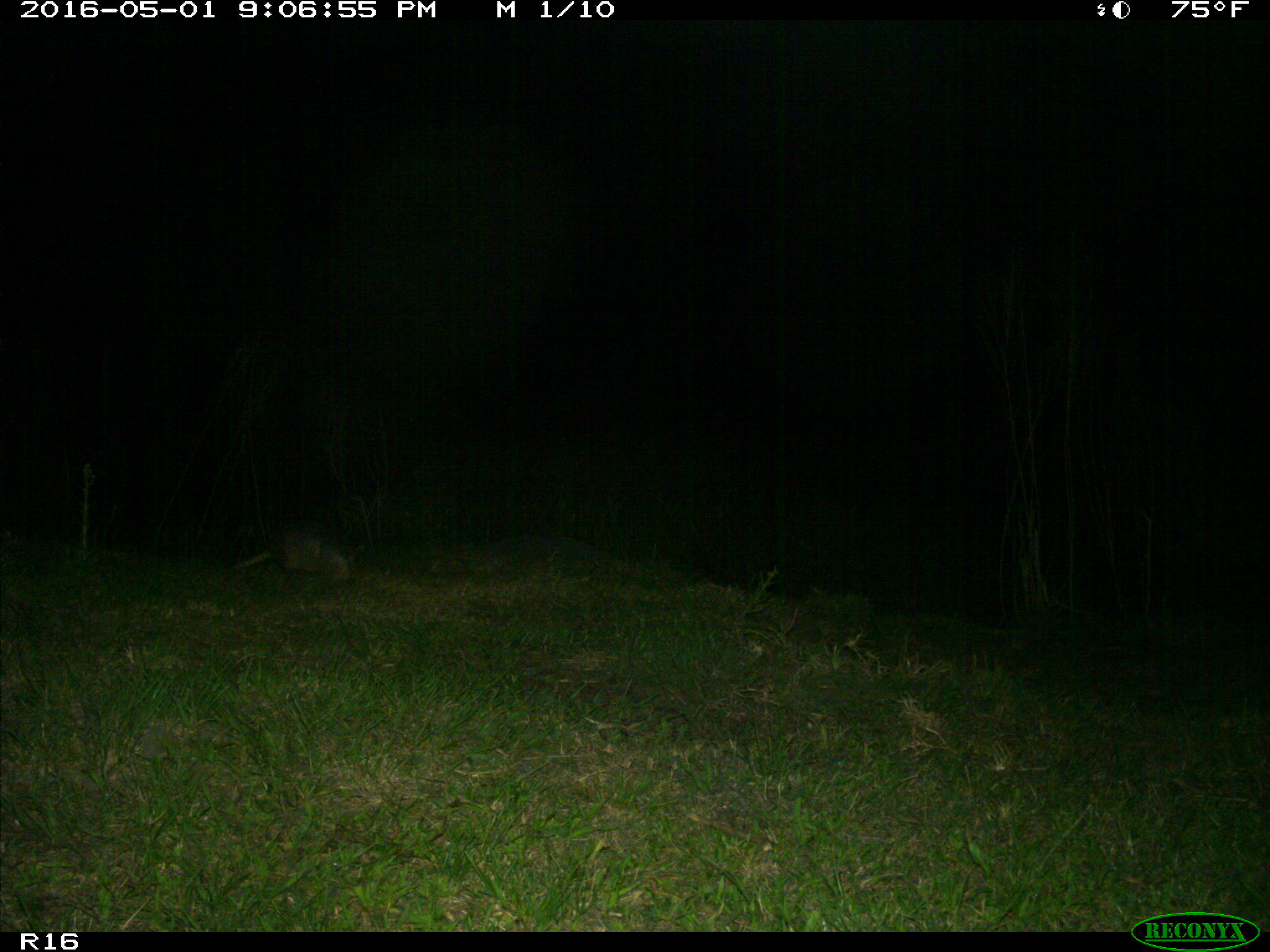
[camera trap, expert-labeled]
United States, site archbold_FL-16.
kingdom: Animalia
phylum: Chordata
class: Mammalia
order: Cingulata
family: Dasypodidae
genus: Dasypus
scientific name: Dasypus novemcinctus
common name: nine-banded armadillo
Dasypus novemcinctus (nine-banded armadillo).